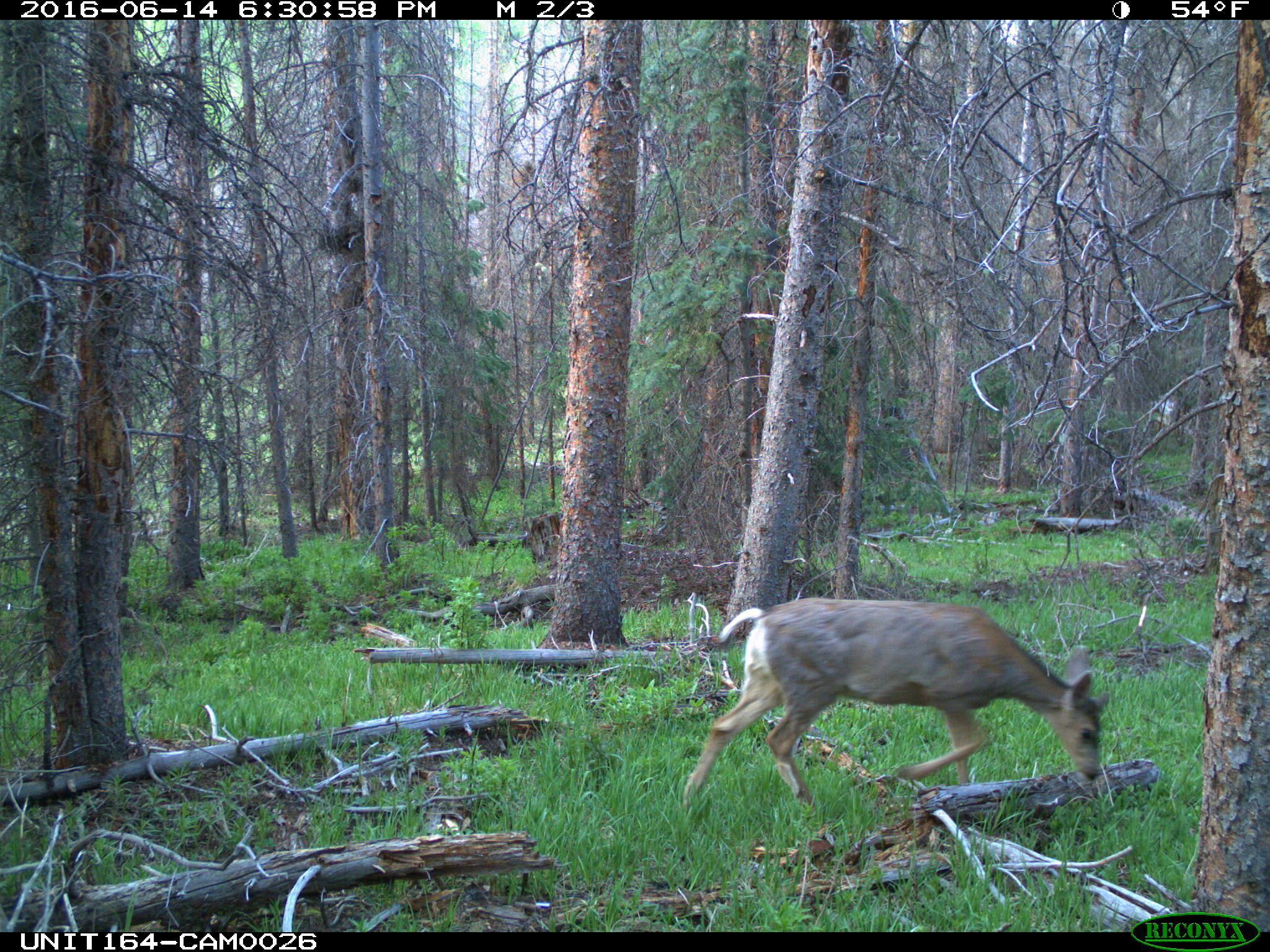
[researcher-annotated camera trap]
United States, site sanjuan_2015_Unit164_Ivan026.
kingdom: Animalia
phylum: Chordata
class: Mammalia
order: Artiodactyla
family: Cervidae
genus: Odocoileus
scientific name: Odocoileus hemionus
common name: mule deer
Odocoileus hemionus (mule deer).